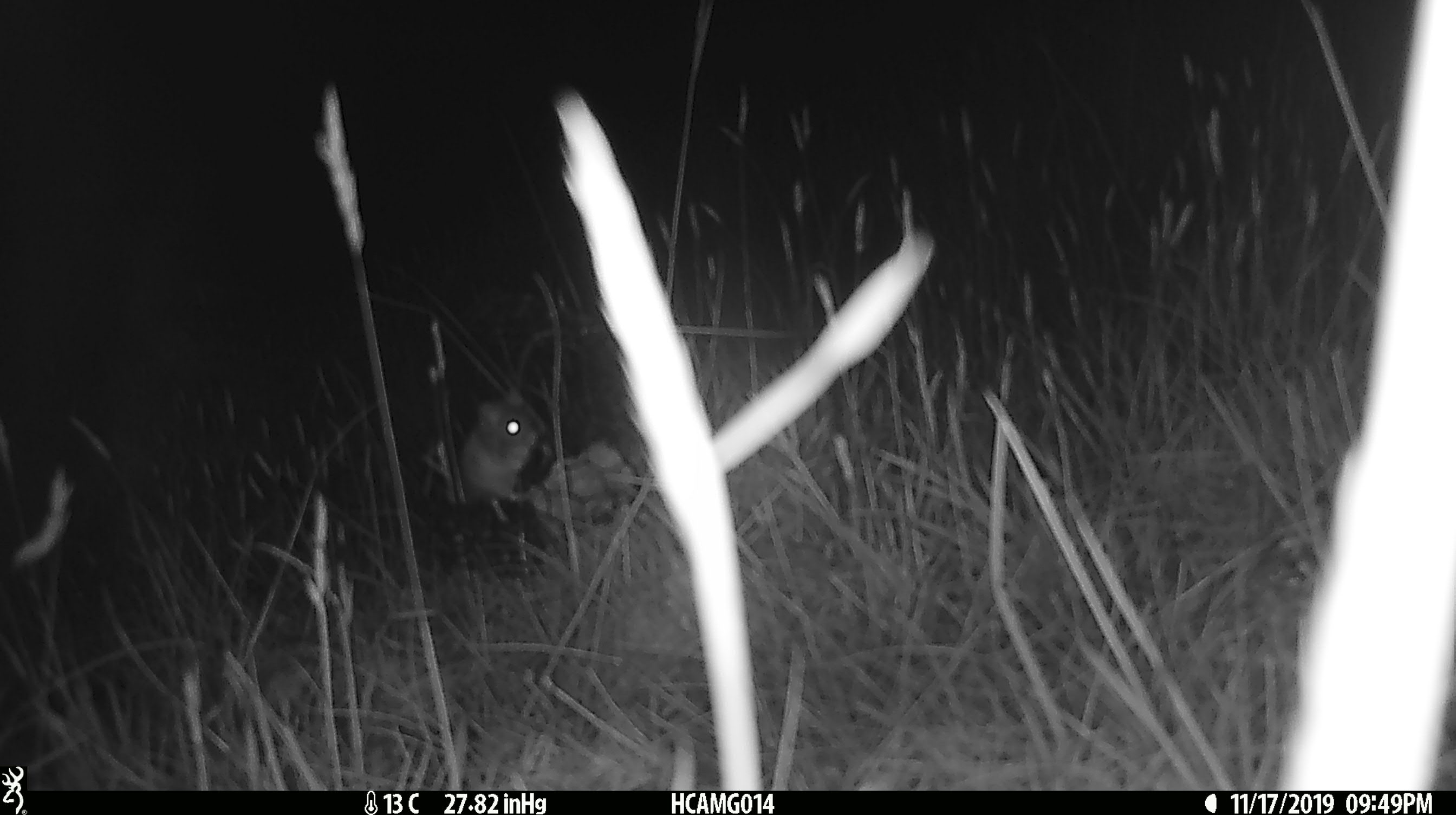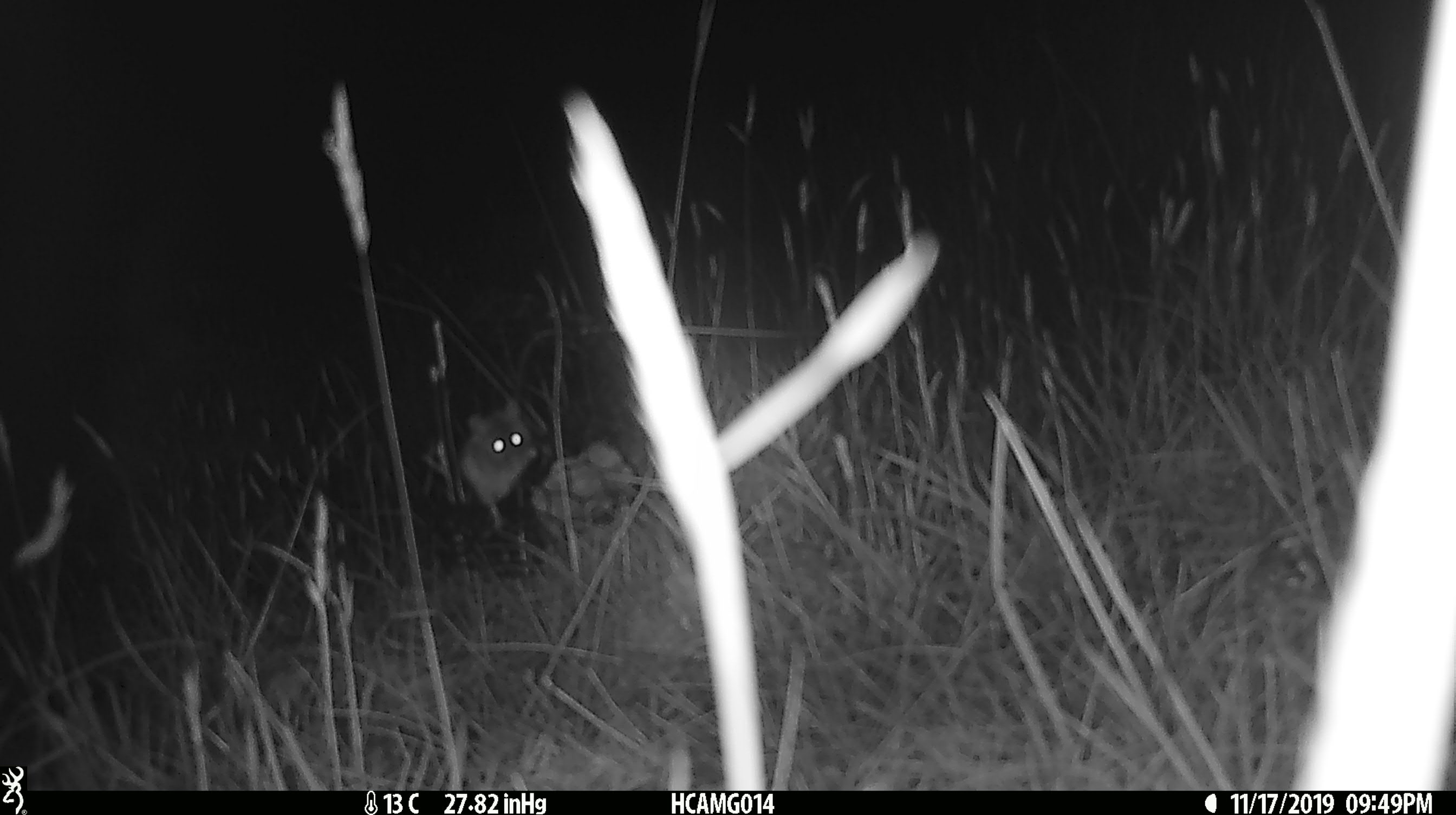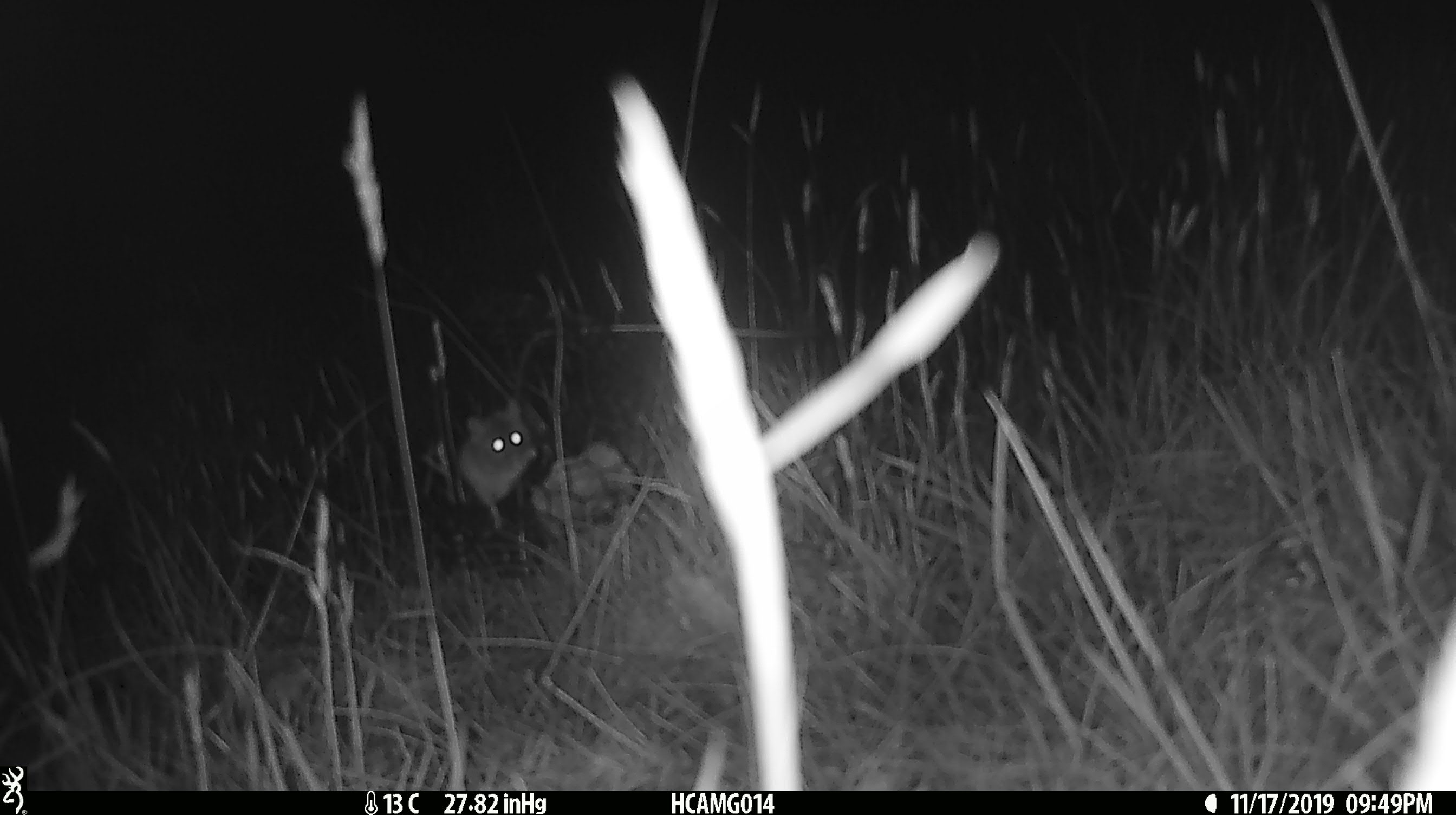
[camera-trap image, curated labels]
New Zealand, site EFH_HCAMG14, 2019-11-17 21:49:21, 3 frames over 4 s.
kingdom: Animalia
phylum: Chordata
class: Mammalia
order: Rodentia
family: Muridae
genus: Mus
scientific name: Mus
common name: mouse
Mouse (Mus).